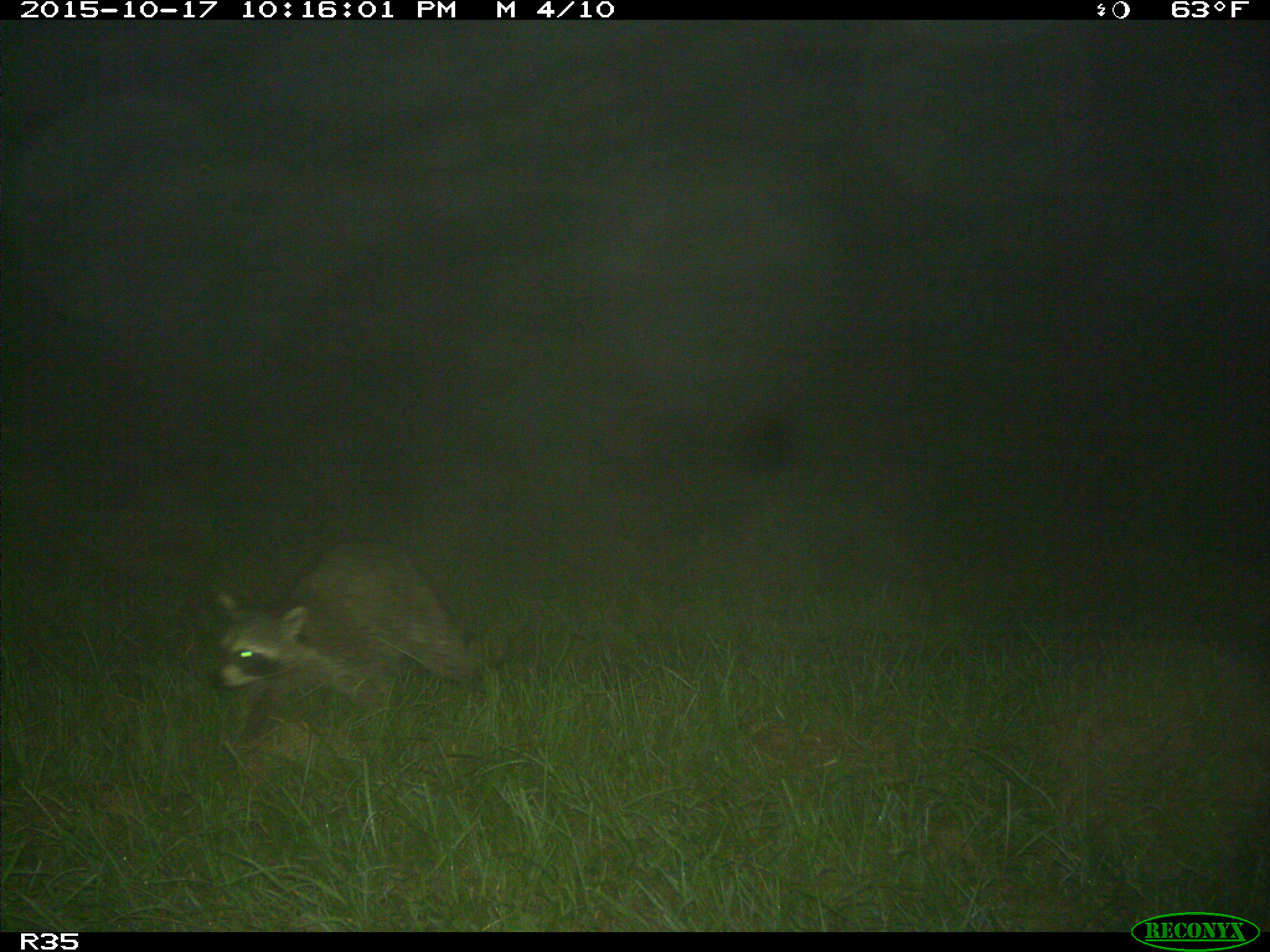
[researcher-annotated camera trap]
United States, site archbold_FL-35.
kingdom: Animalia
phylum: Chordata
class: Mammalia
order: Carnivora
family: Procyonidae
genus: Procyon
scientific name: Procyon lotor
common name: common raccoon